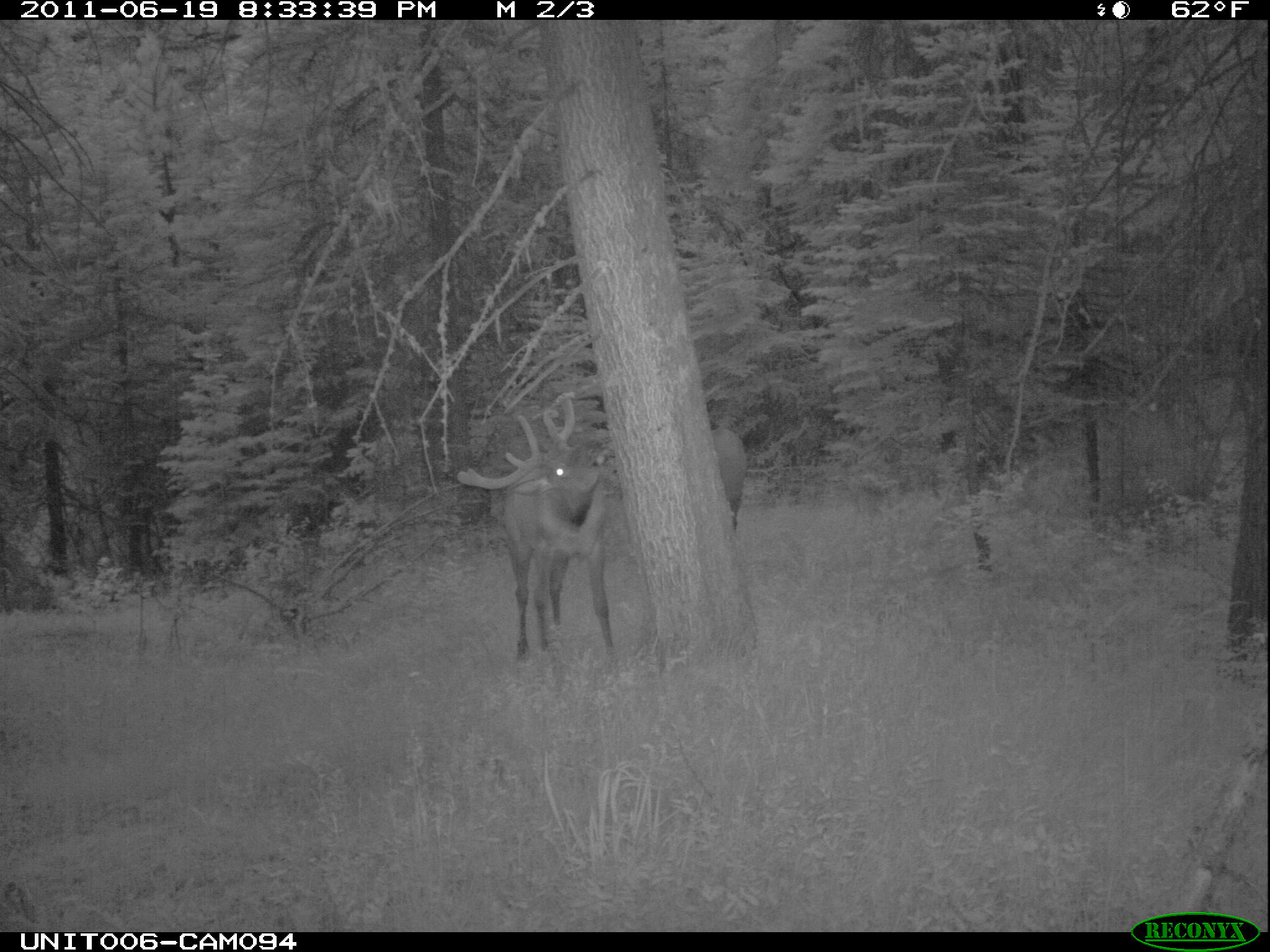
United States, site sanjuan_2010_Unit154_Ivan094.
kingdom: Animalia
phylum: Chordata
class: Mammalia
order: Artiodactyla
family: Cervidae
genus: Cervus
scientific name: Cervus elaphus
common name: red deer